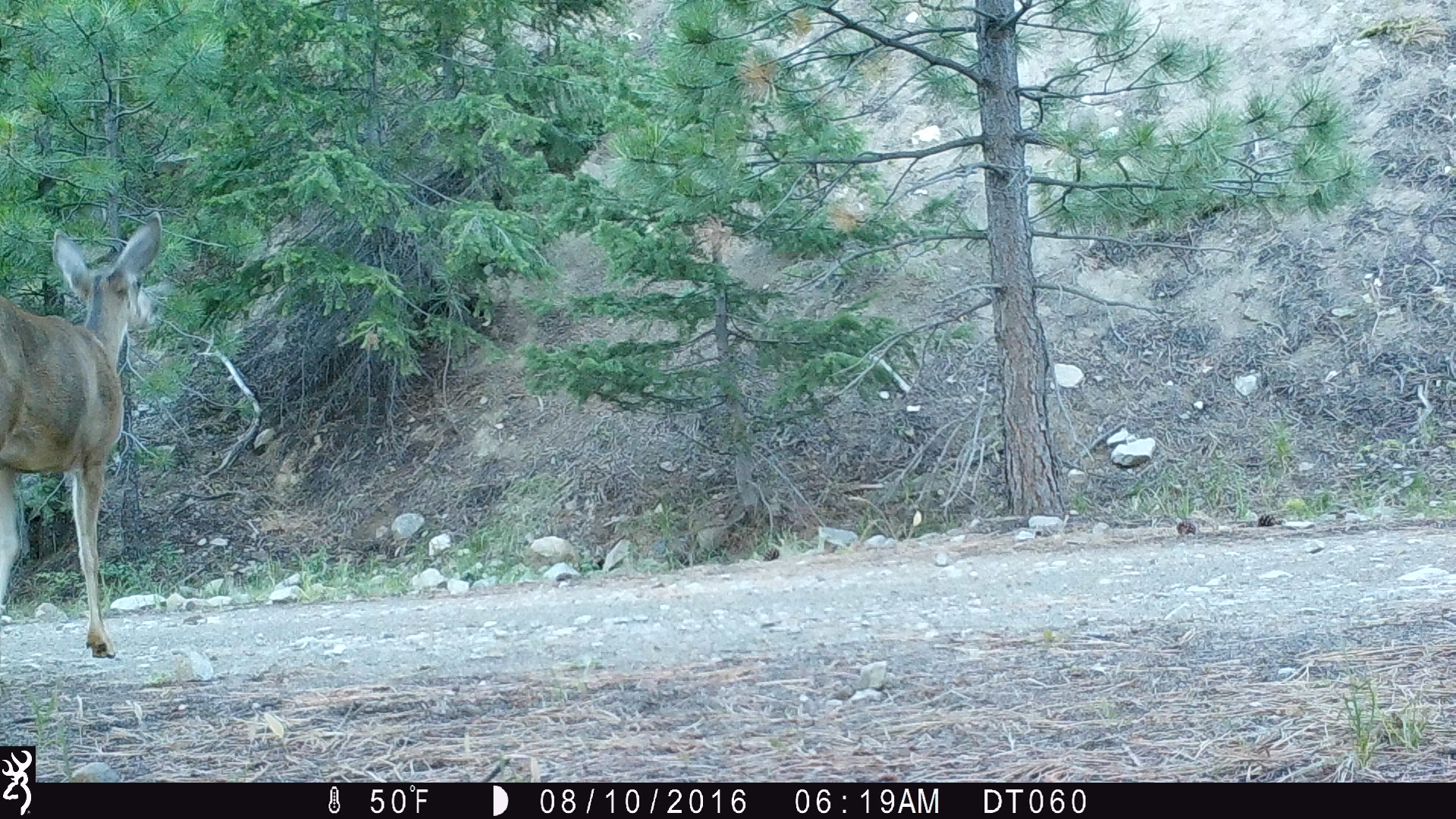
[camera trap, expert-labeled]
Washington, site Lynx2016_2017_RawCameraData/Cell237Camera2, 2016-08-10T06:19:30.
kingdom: Animalia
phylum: Chordata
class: Mammalia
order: Artiodactyla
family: Cervidae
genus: Odocoileus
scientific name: Odocoileus hemionus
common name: mule deer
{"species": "Odocoileus hemionus (mule deer)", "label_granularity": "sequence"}